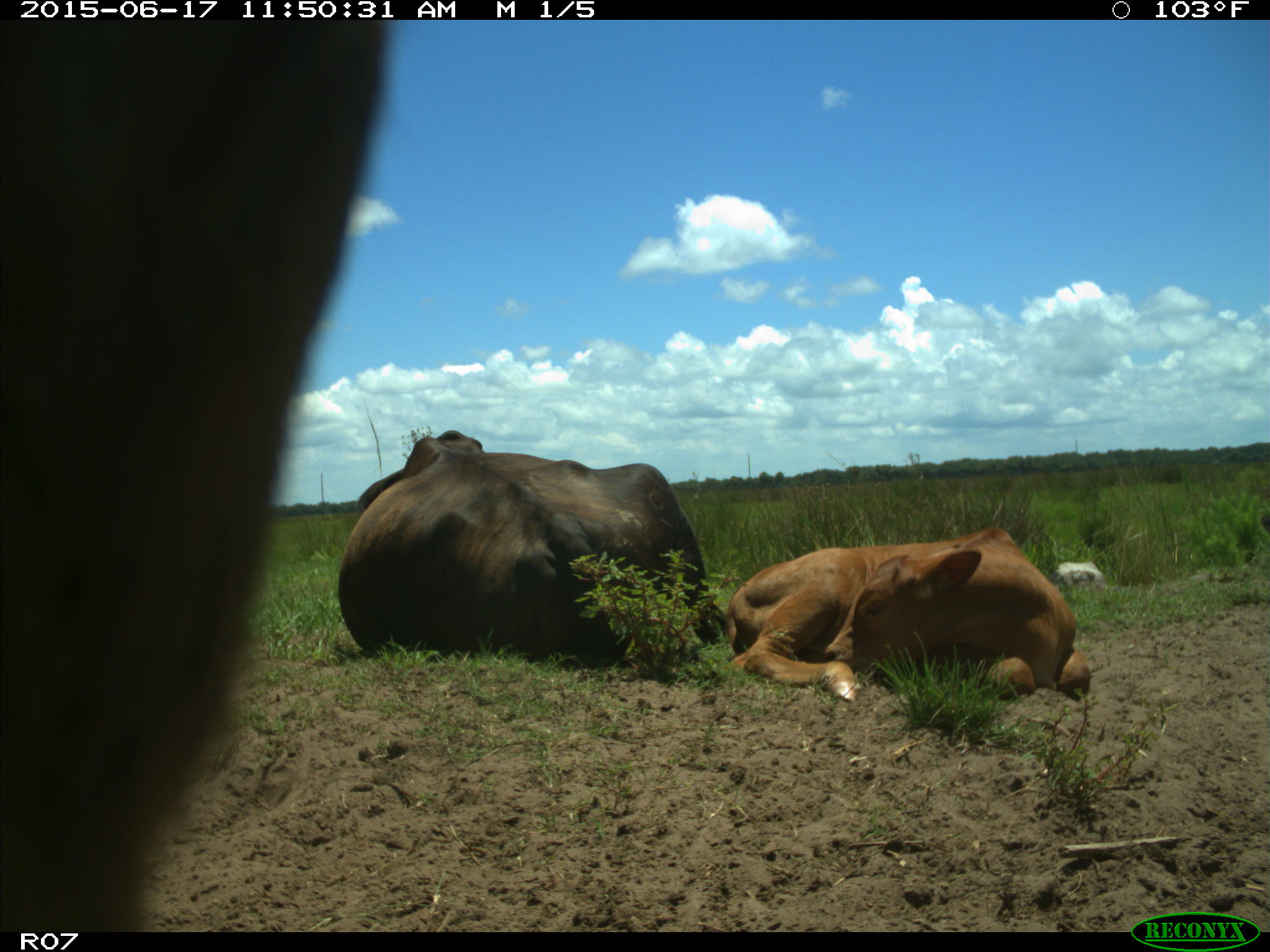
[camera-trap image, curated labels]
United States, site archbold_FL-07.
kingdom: Animalia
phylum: Chordata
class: Mammalia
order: Artiodactyla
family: Bovidae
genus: Bos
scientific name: Bos taurus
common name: domestic cow